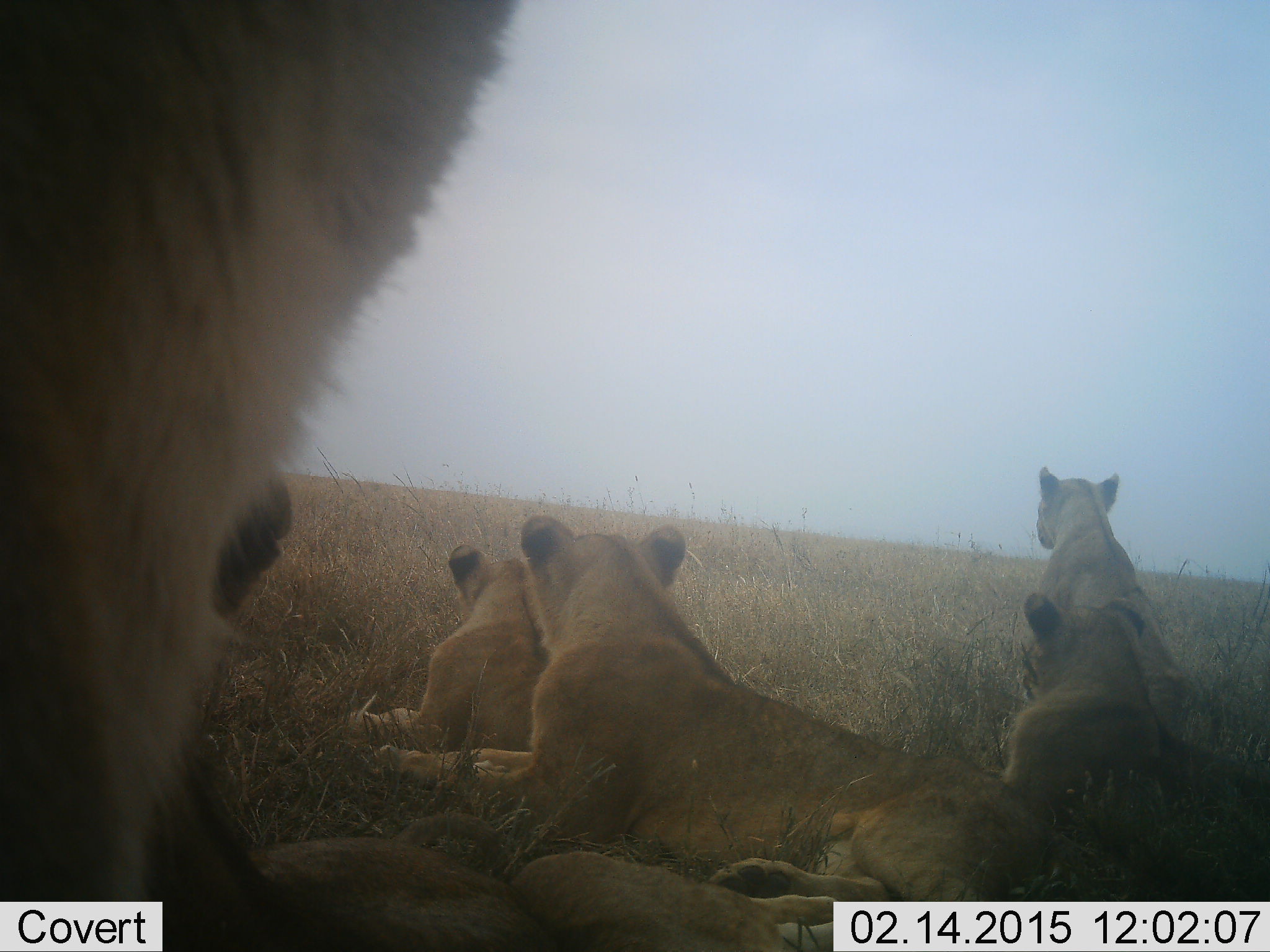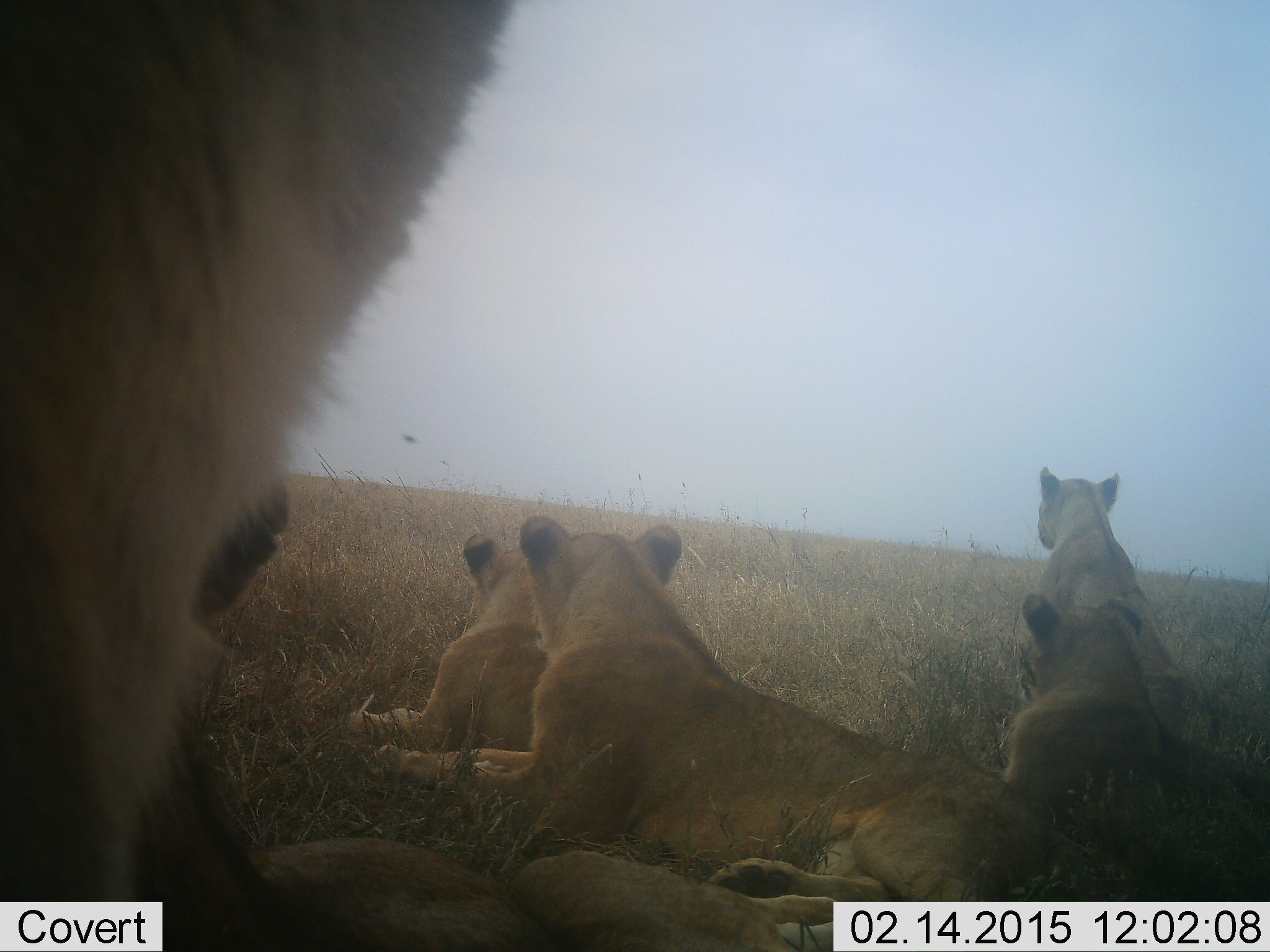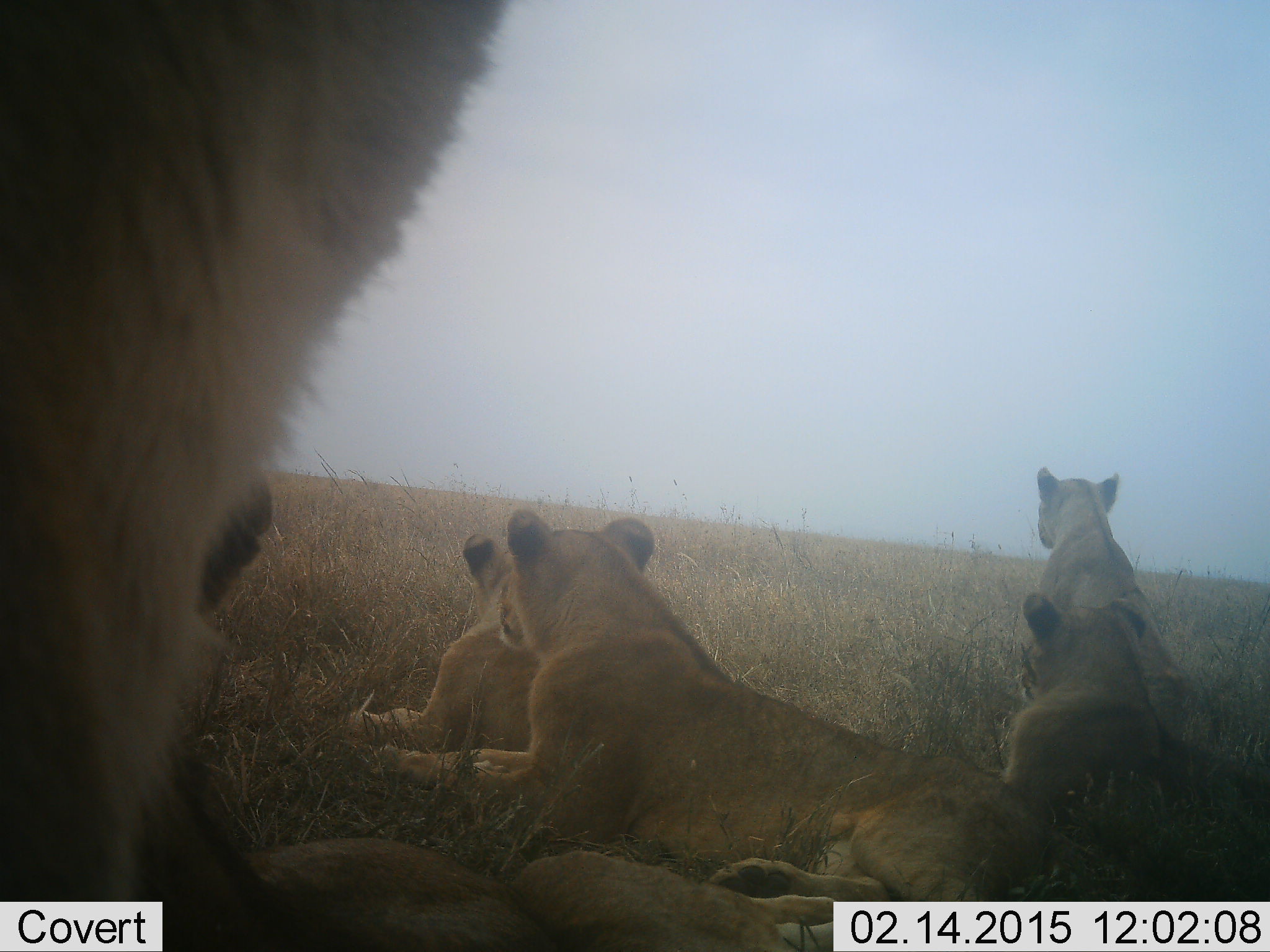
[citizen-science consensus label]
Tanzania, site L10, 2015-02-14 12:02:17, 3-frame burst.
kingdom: Animalia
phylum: Chordata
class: Mammalia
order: Carnivora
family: Felidae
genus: Panthera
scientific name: Panthera leo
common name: lion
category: lionfemale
Lionfemale (lion) (Panthera leo), count 6. Behavior (volunteer vote fractions): standing 30%, resting 100%, moving 0%, interacting 0%. Young present (vote fraction): 20%. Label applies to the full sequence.